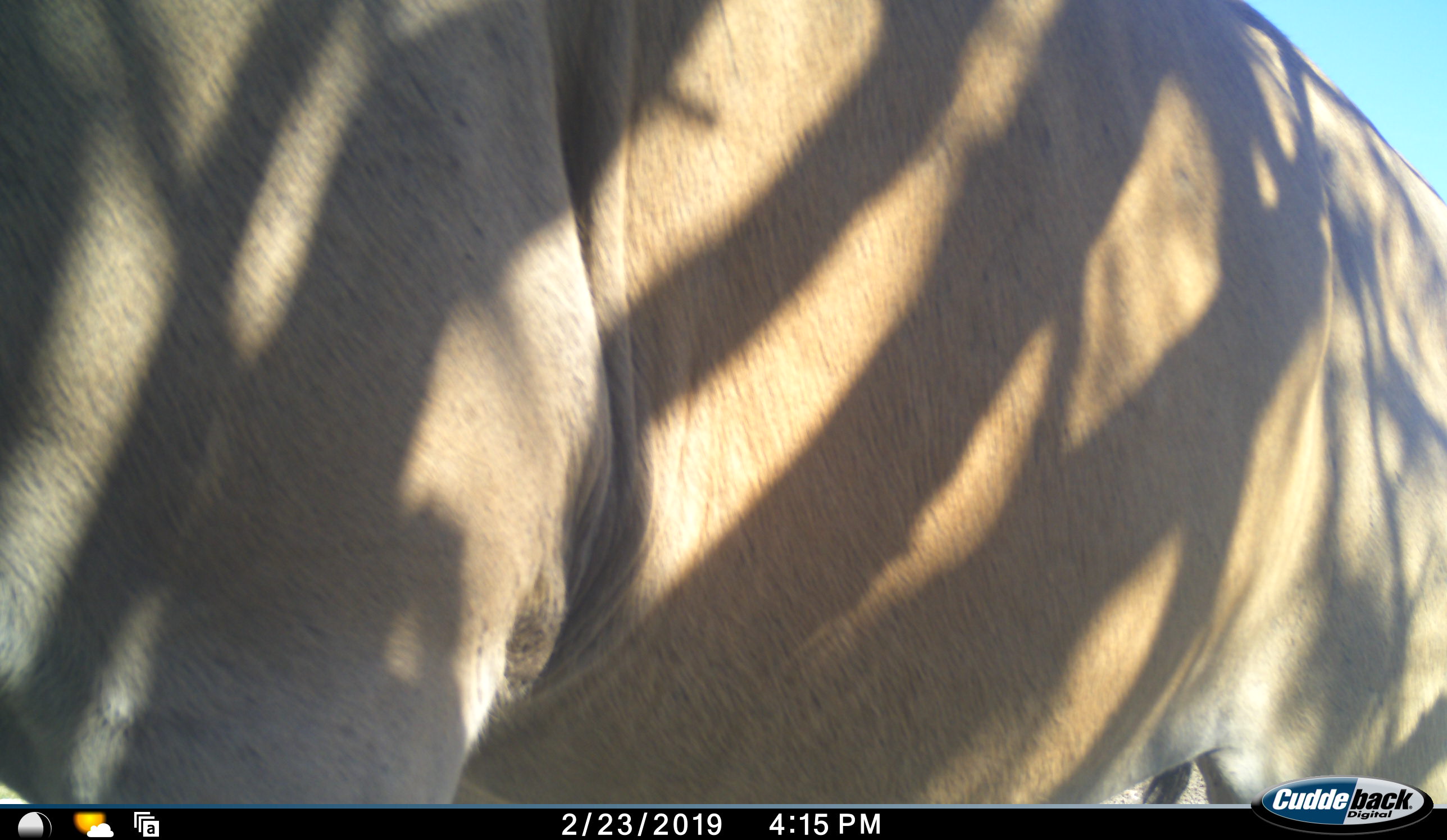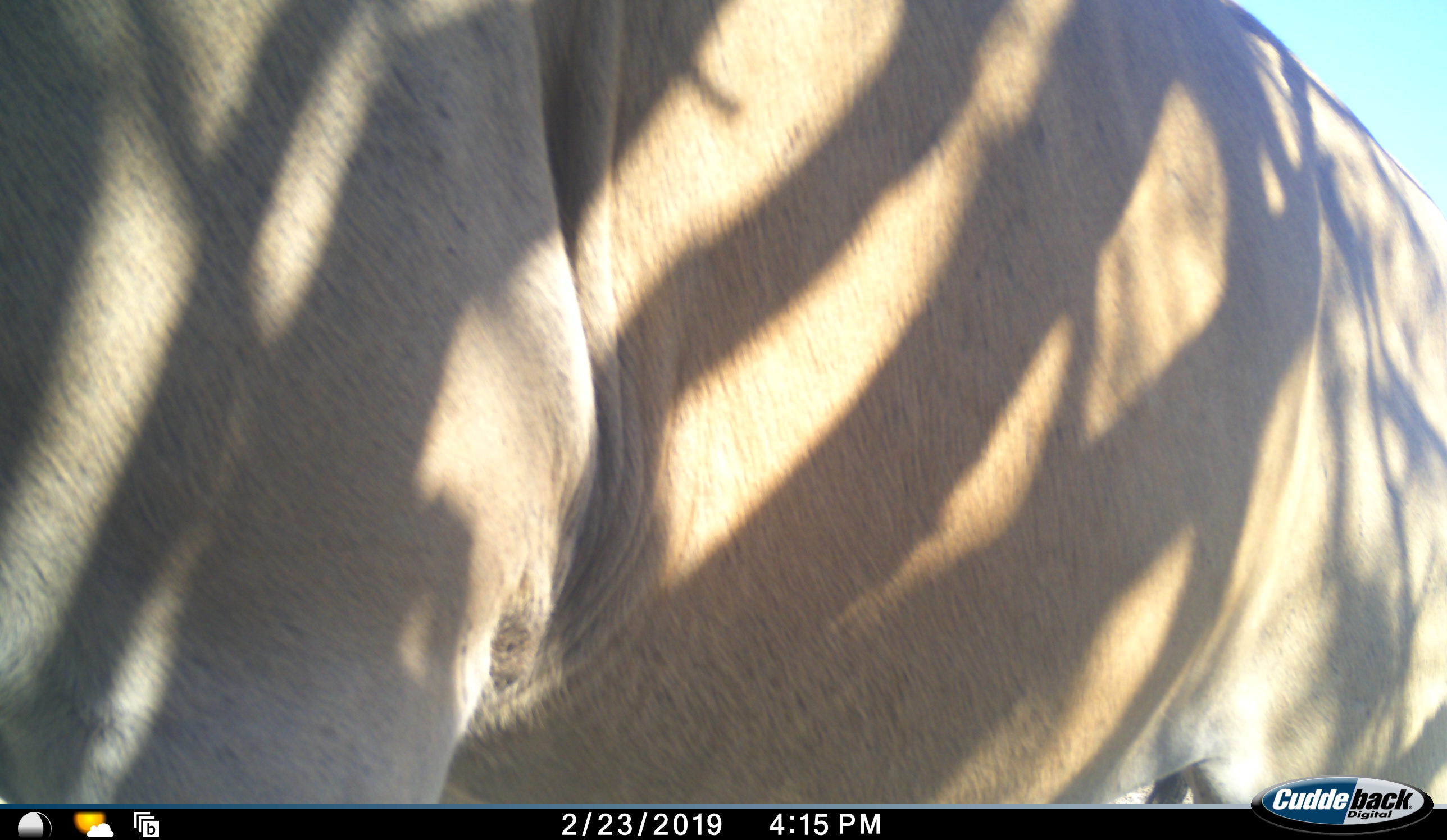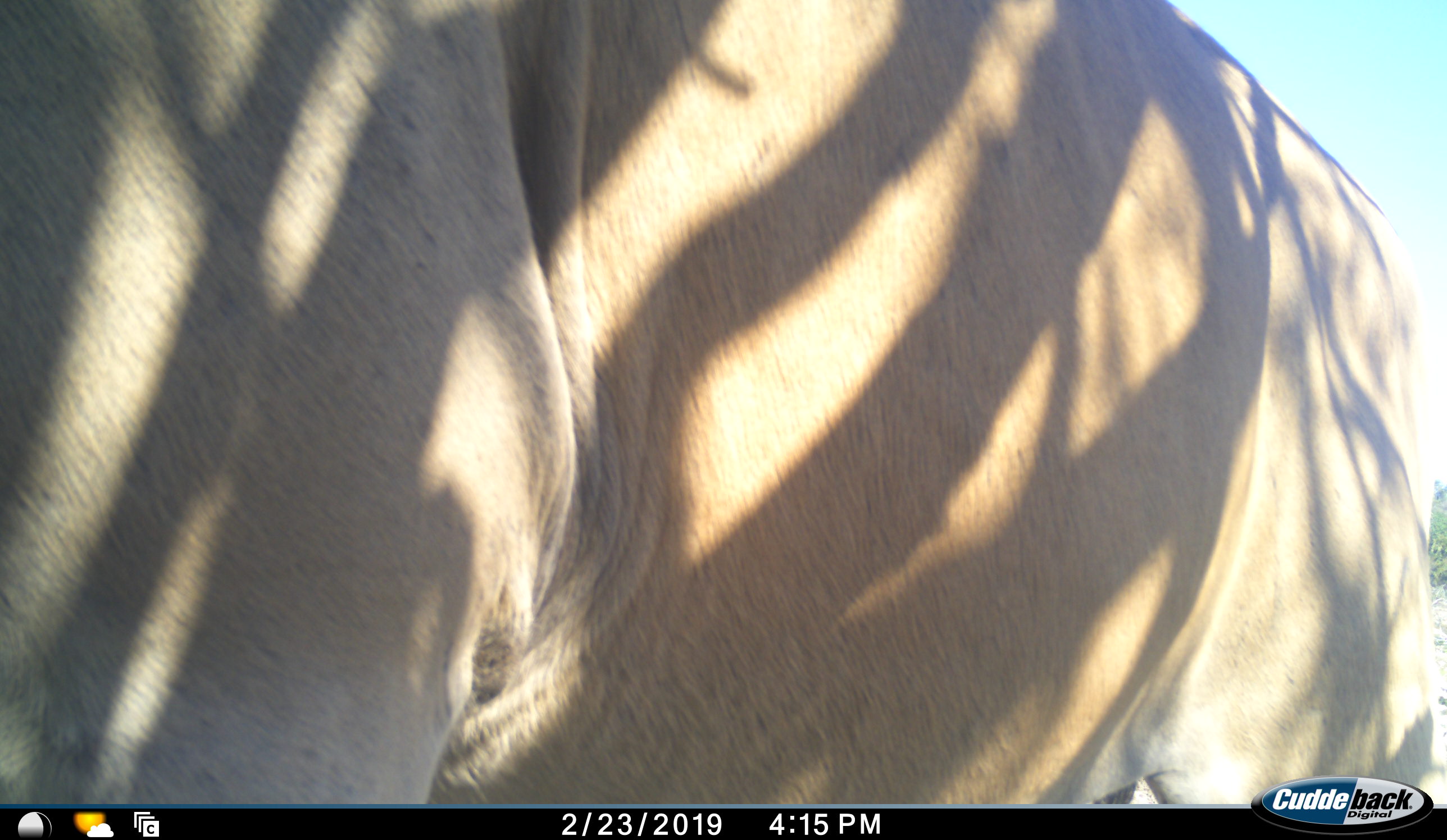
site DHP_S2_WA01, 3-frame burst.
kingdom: Animalia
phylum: Chordata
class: Mammalia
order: Artiodactyla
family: Bovidae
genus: Tragelaphus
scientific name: Tragelaphus oryx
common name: eland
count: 1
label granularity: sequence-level